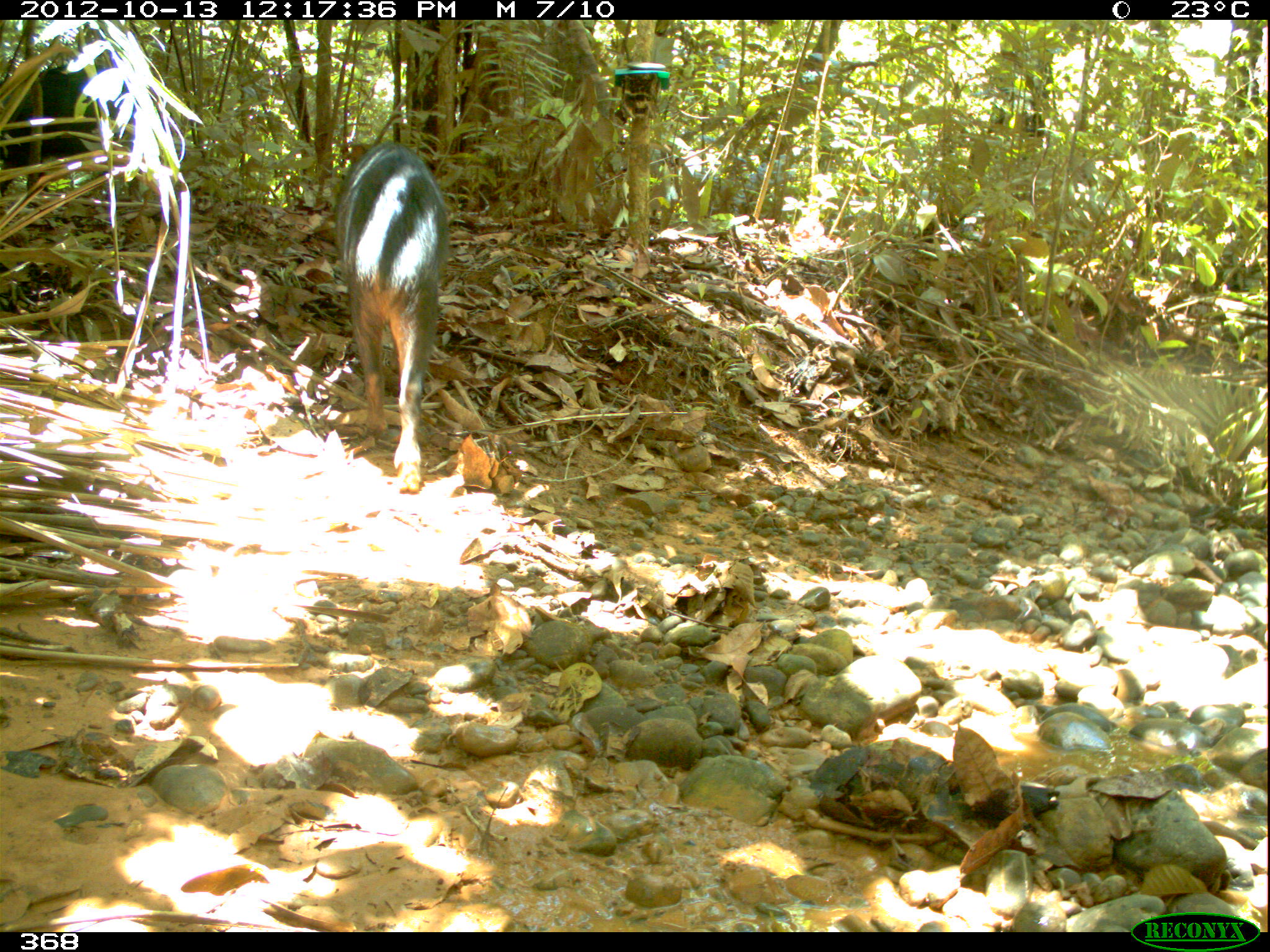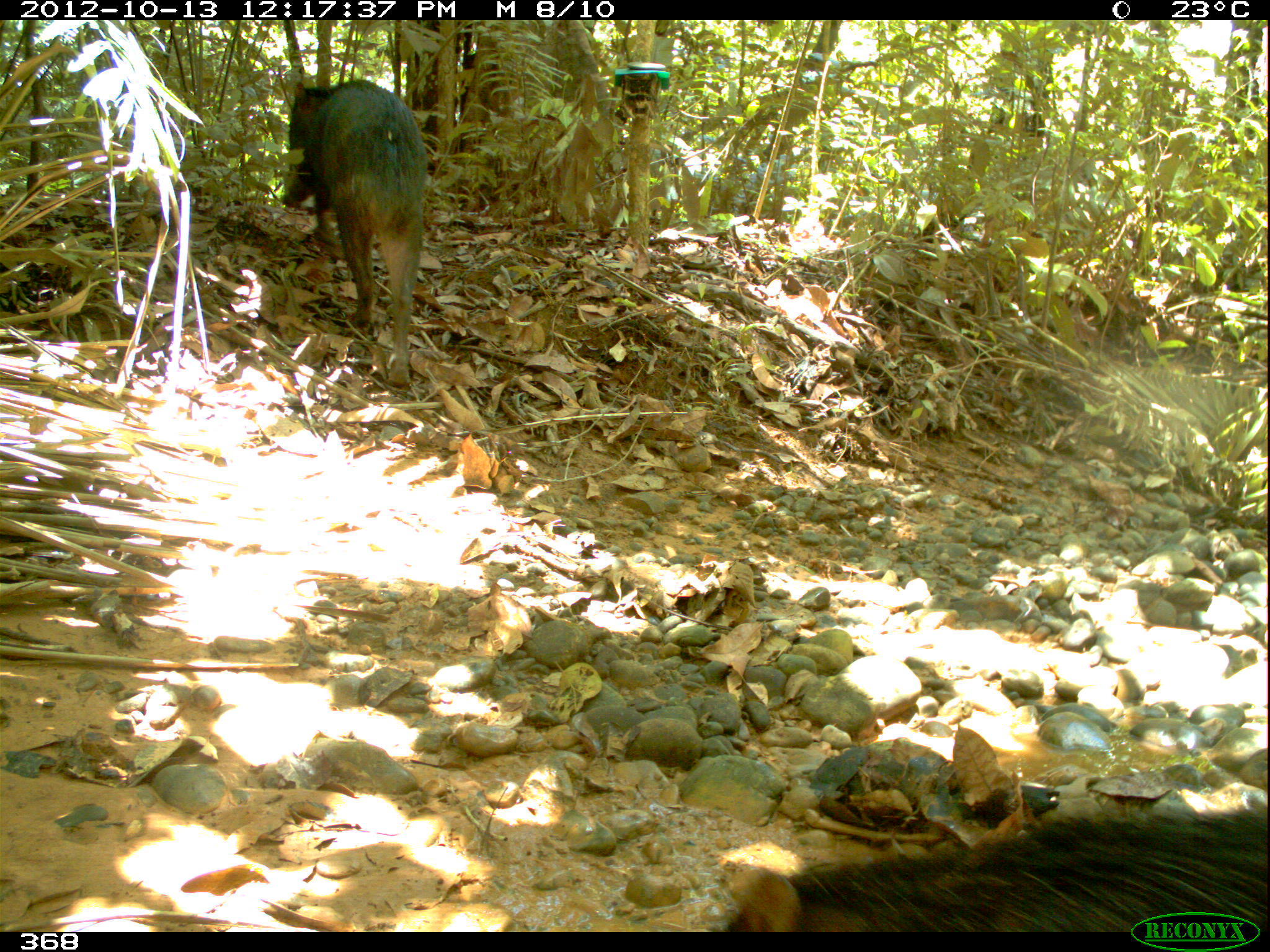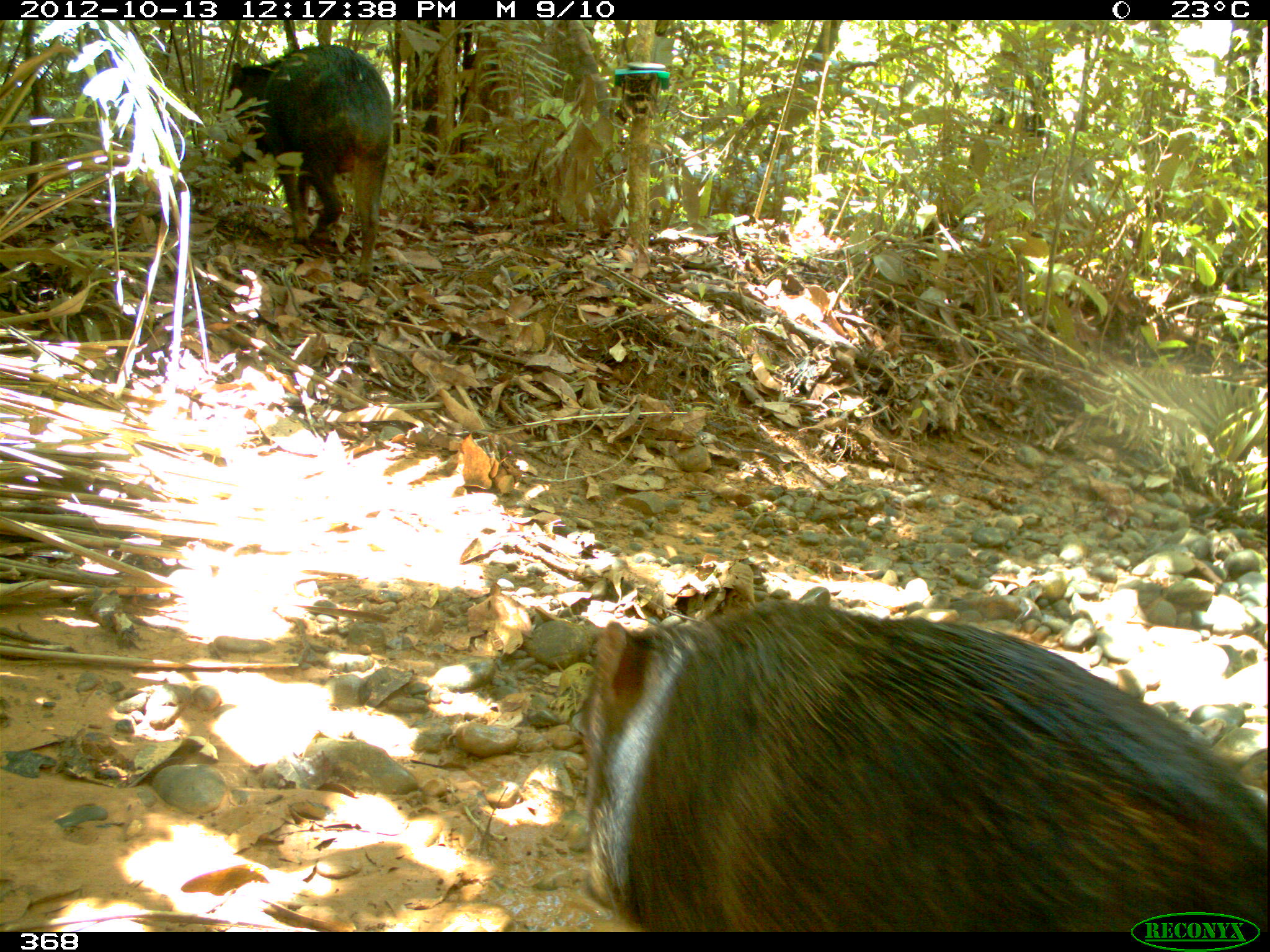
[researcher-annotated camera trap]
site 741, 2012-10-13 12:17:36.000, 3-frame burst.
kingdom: Animalia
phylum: Chordata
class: Mammalia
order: Artiodactyla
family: Tayassuidae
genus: Tayassu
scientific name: Tayassu pecari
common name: white-lipped peccary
Tayassu pecari (white-lipped peccary).